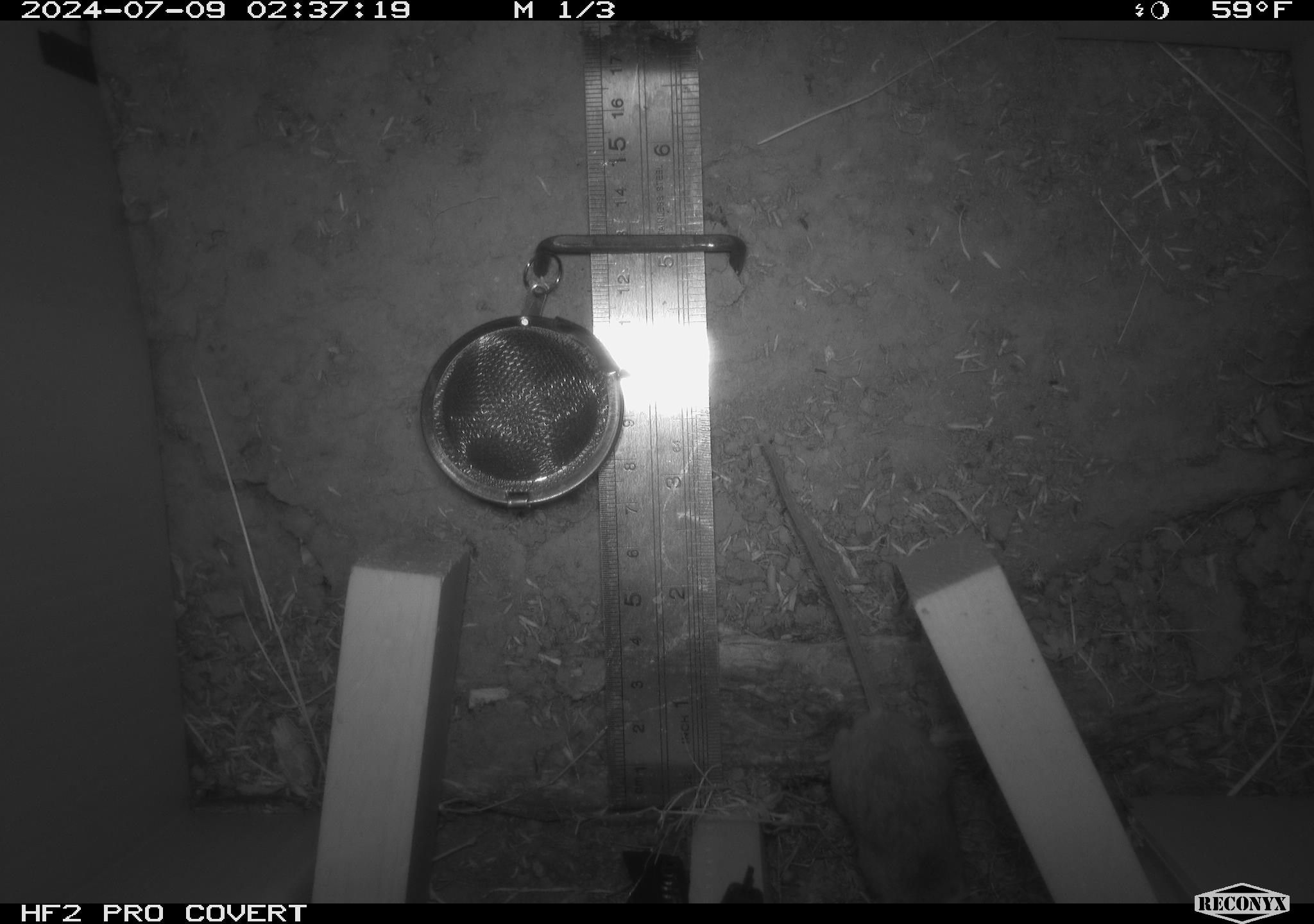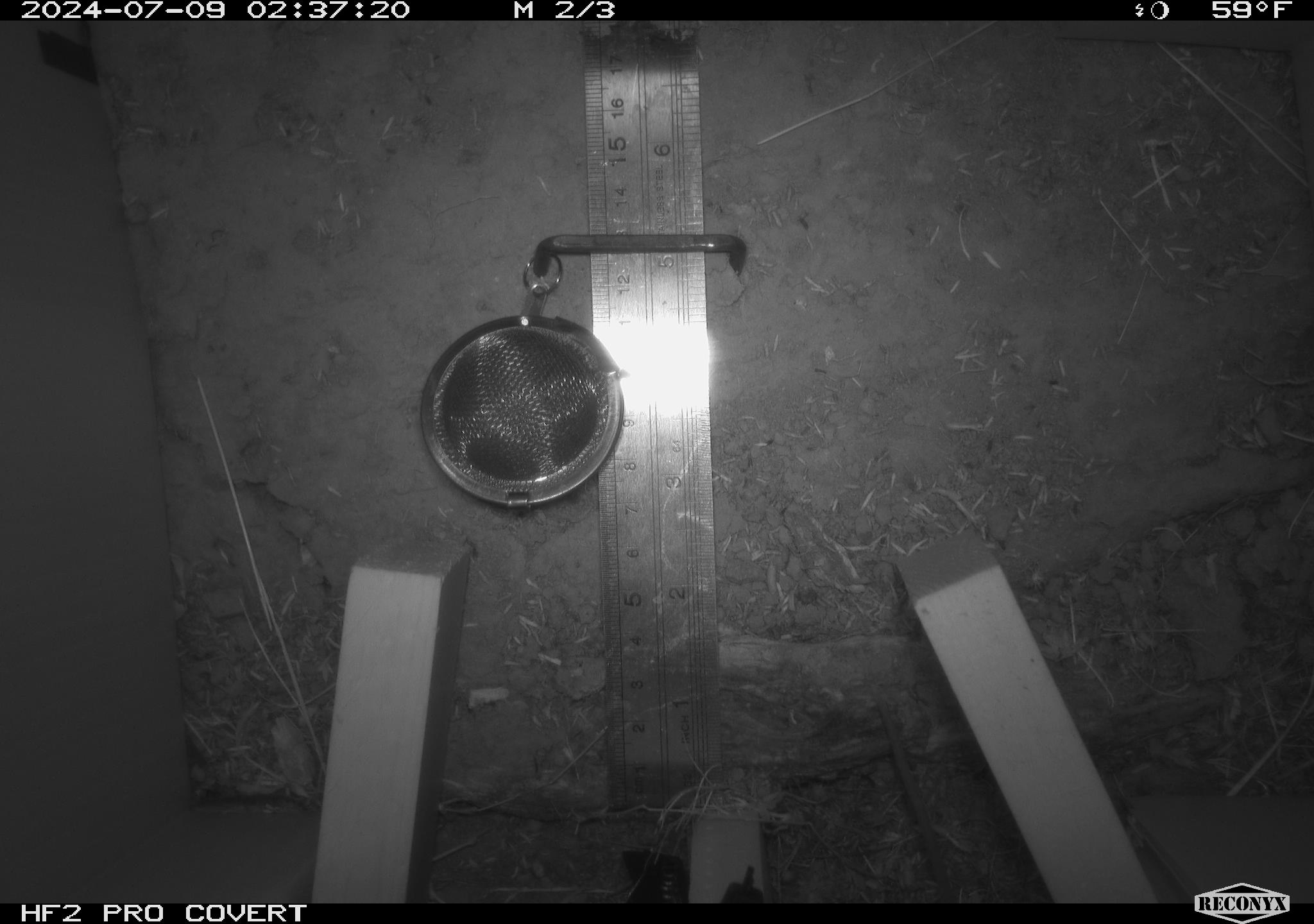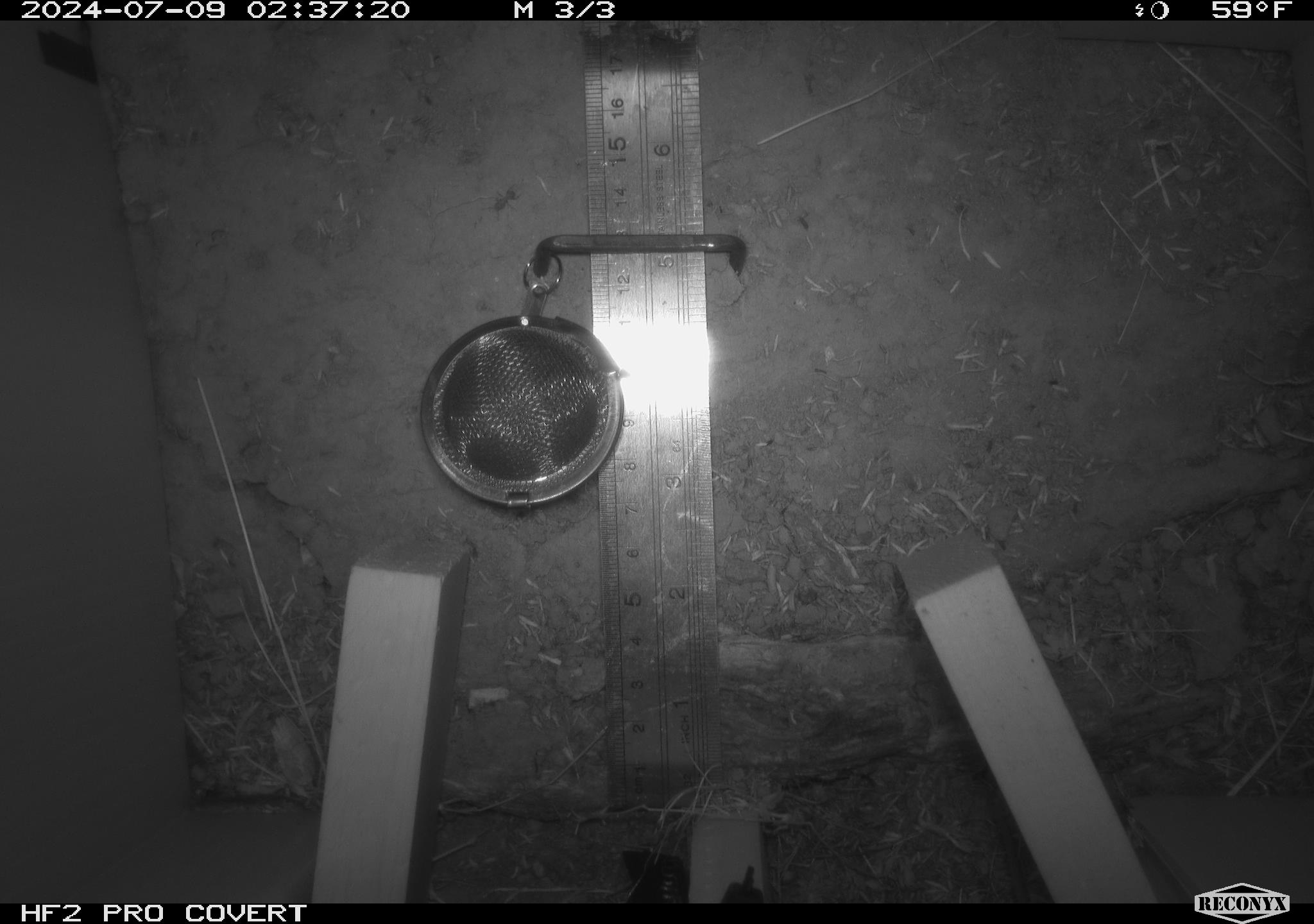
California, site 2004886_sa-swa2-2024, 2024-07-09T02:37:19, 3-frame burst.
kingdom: Animalia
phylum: Chordata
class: Mammalia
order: Rodentia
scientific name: Rodentia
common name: mouse species